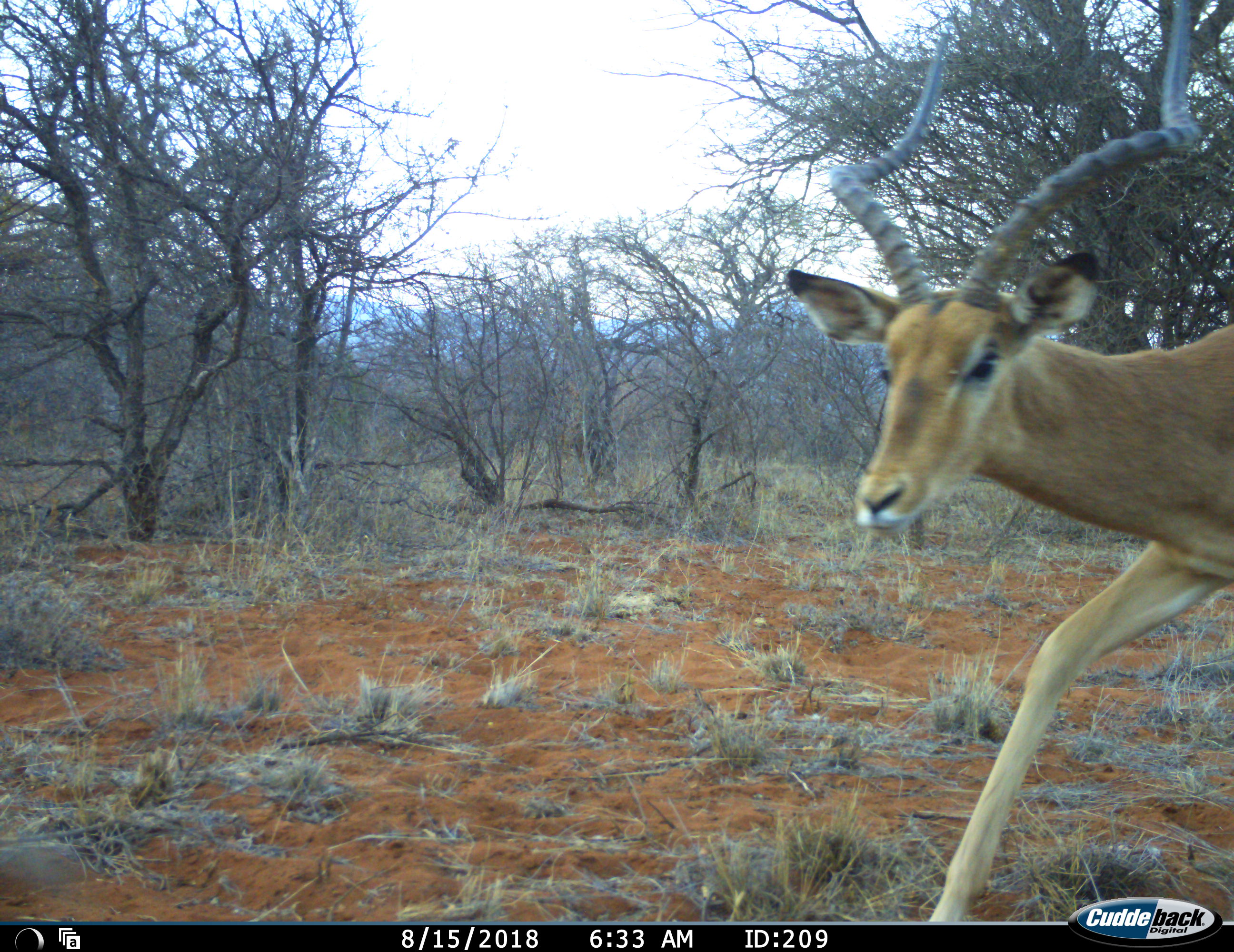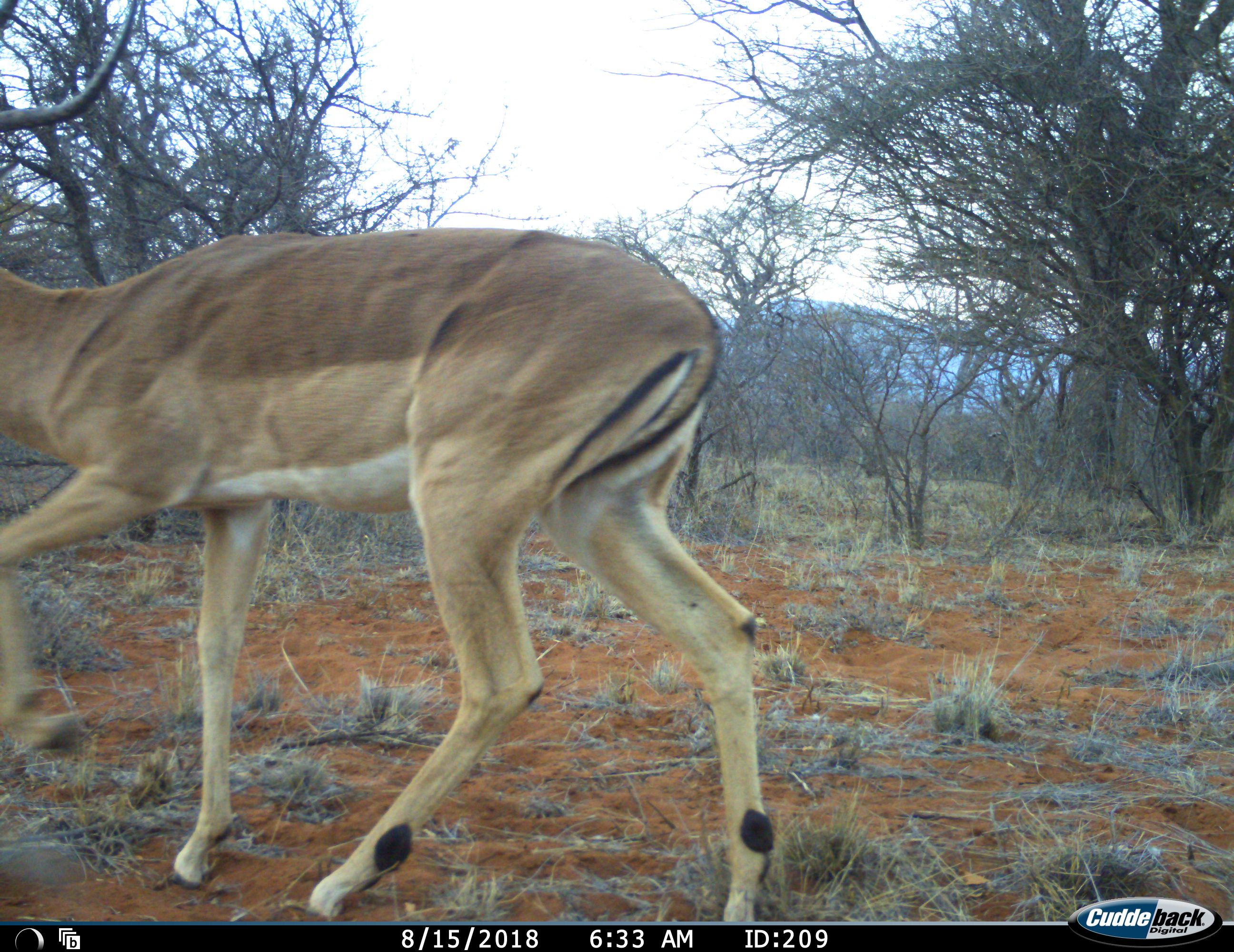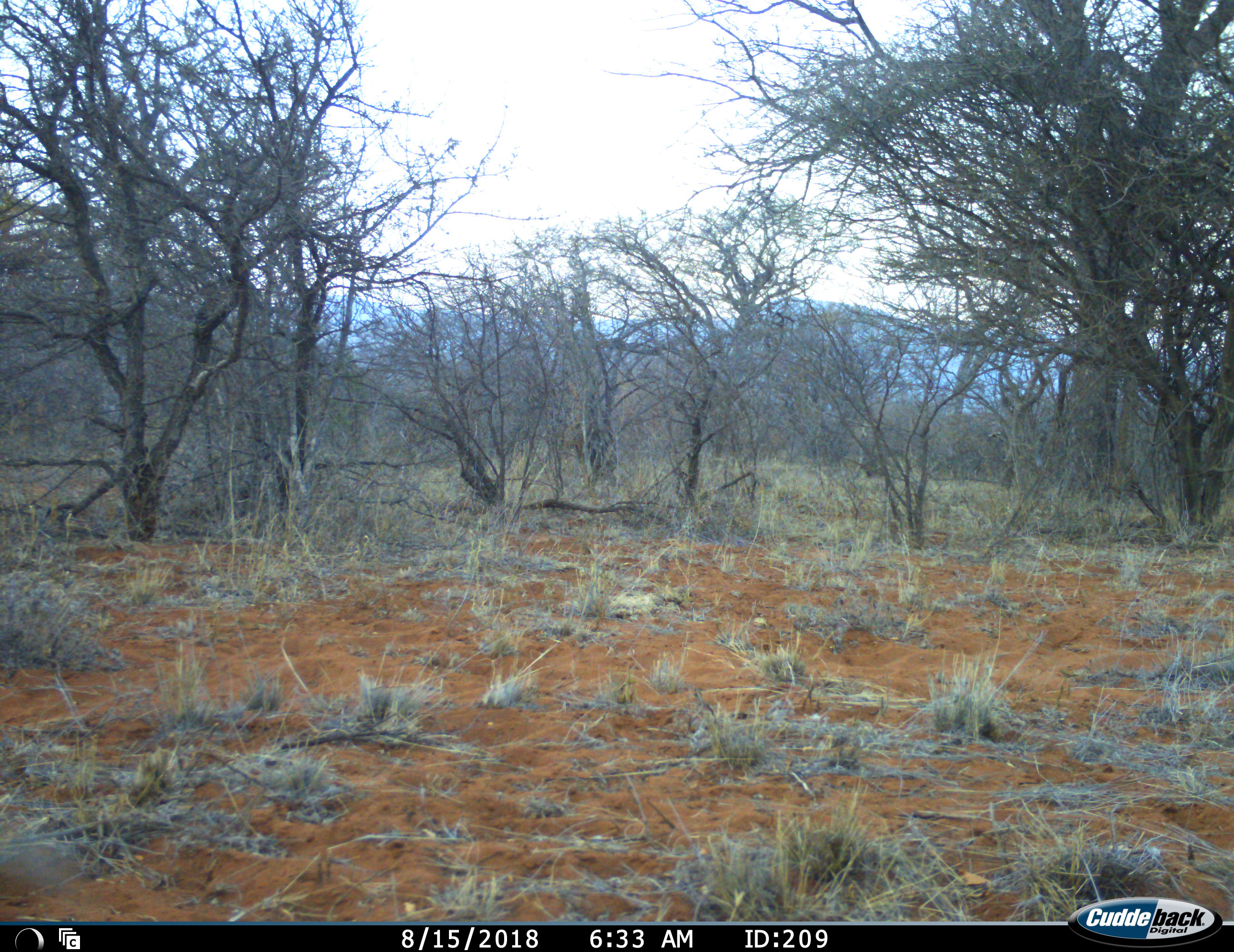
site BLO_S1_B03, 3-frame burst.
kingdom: Animalia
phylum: Chordata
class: Mammalia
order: Artiodactyla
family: Bovidae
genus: Aepyceros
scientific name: Aepyceros melampus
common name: impala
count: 1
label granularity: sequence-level